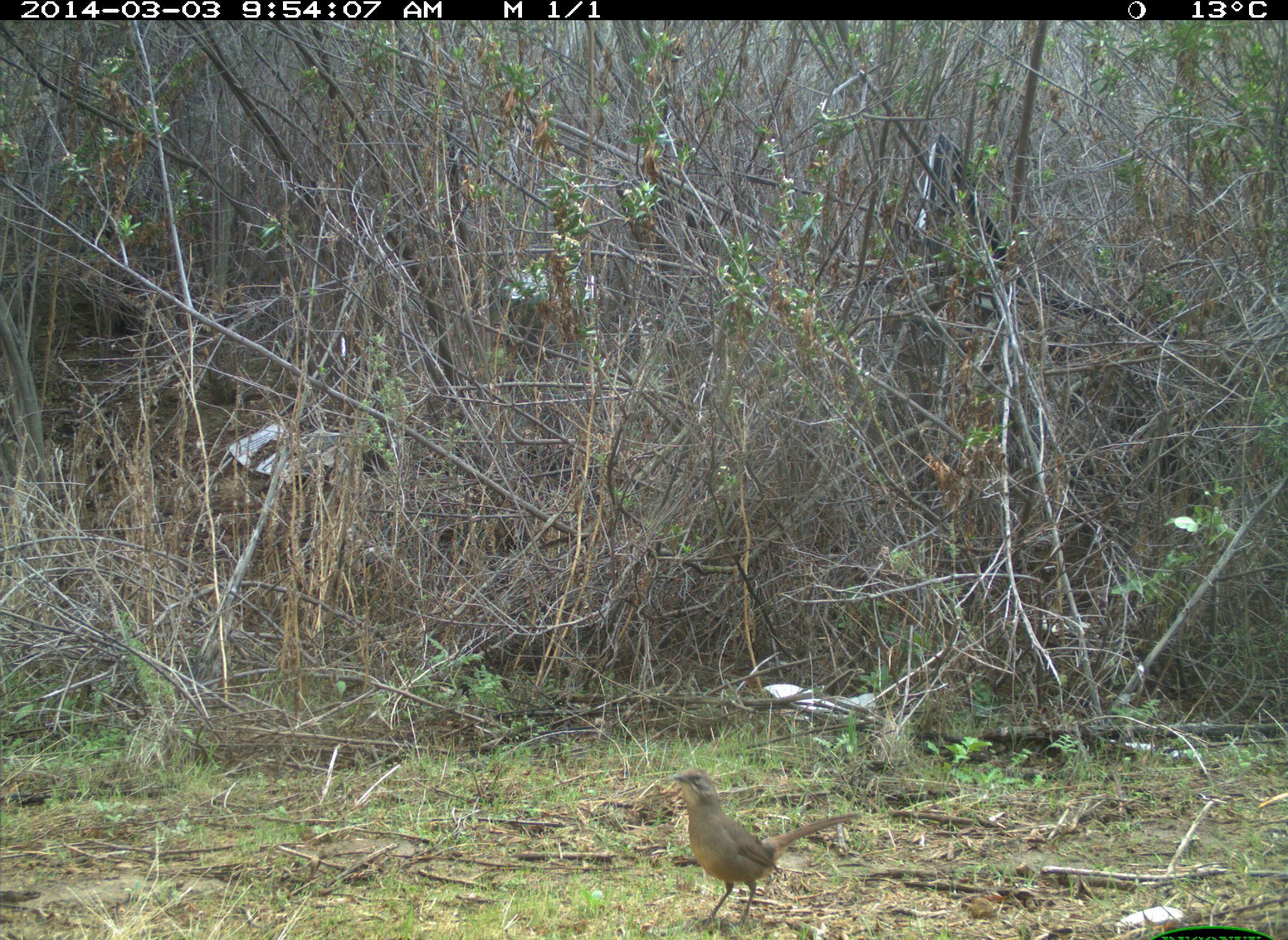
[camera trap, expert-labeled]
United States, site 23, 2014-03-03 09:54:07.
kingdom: Animalia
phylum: Chordata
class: Aves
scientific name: Aves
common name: bird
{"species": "bird (Aves)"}